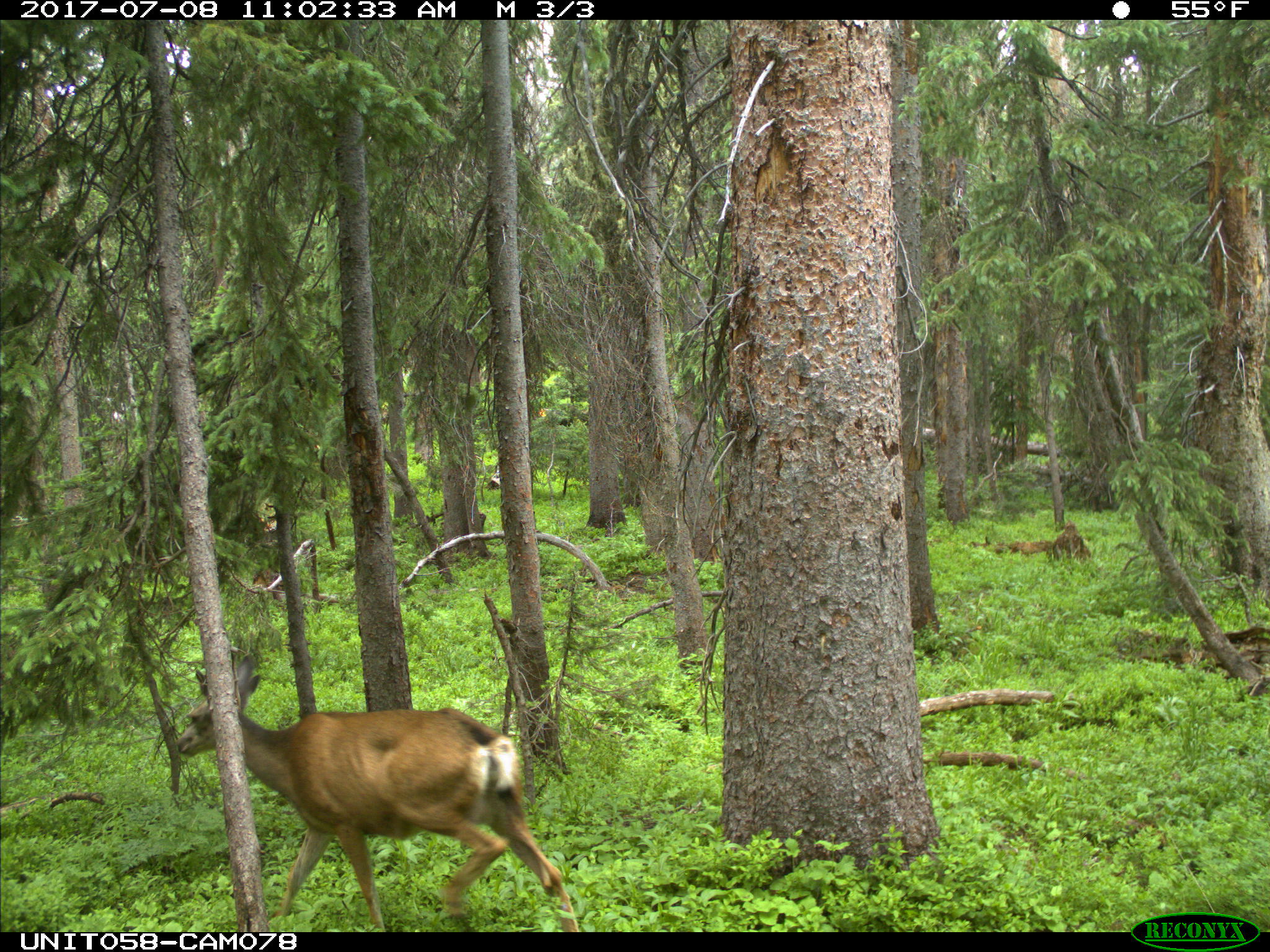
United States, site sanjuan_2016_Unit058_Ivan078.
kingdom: Animalia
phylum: Chordata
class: Mammalia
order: Artiodactyla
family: Cervidae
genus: Odocoileus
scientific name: Odocoileus hemionus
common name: mule deer